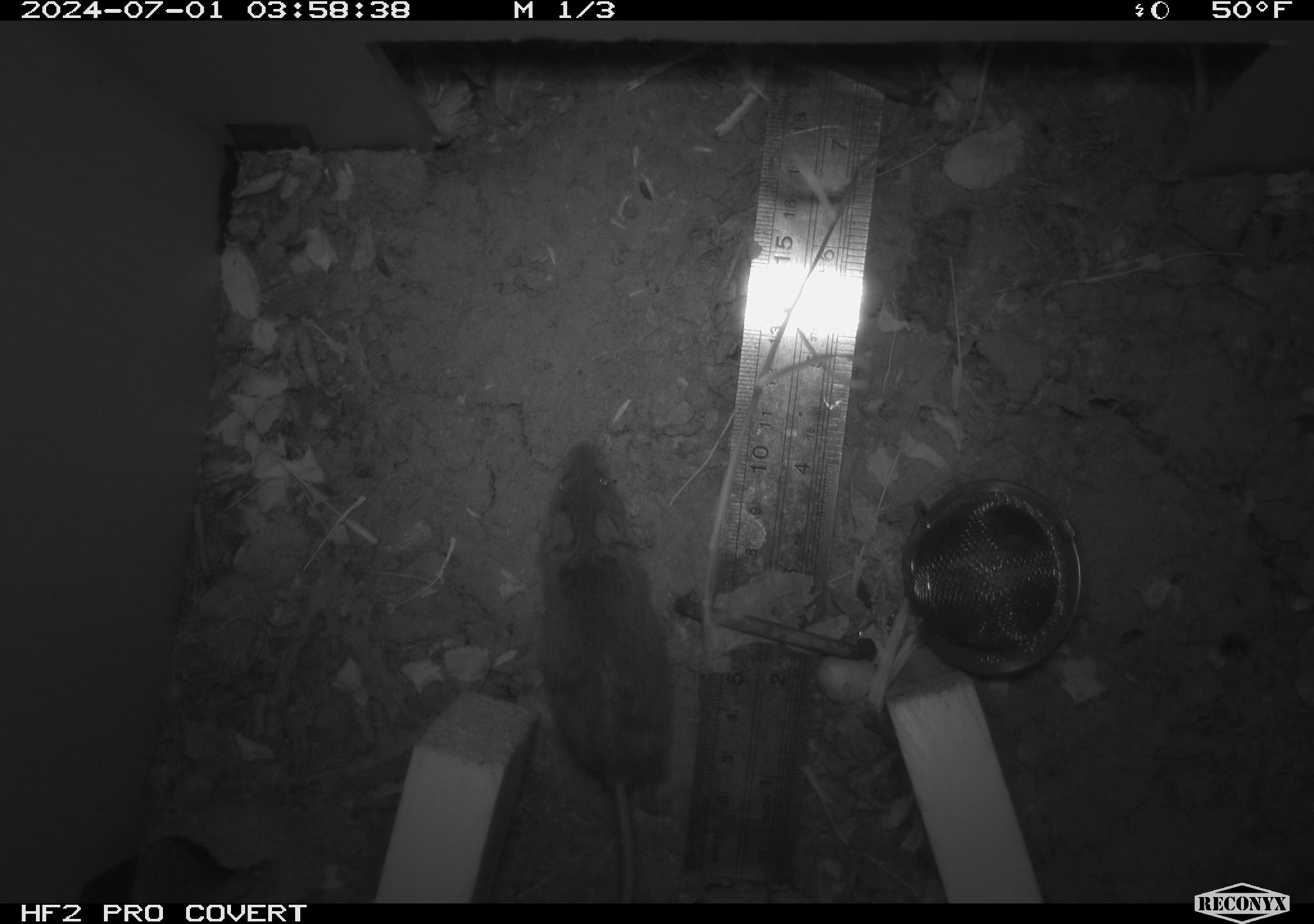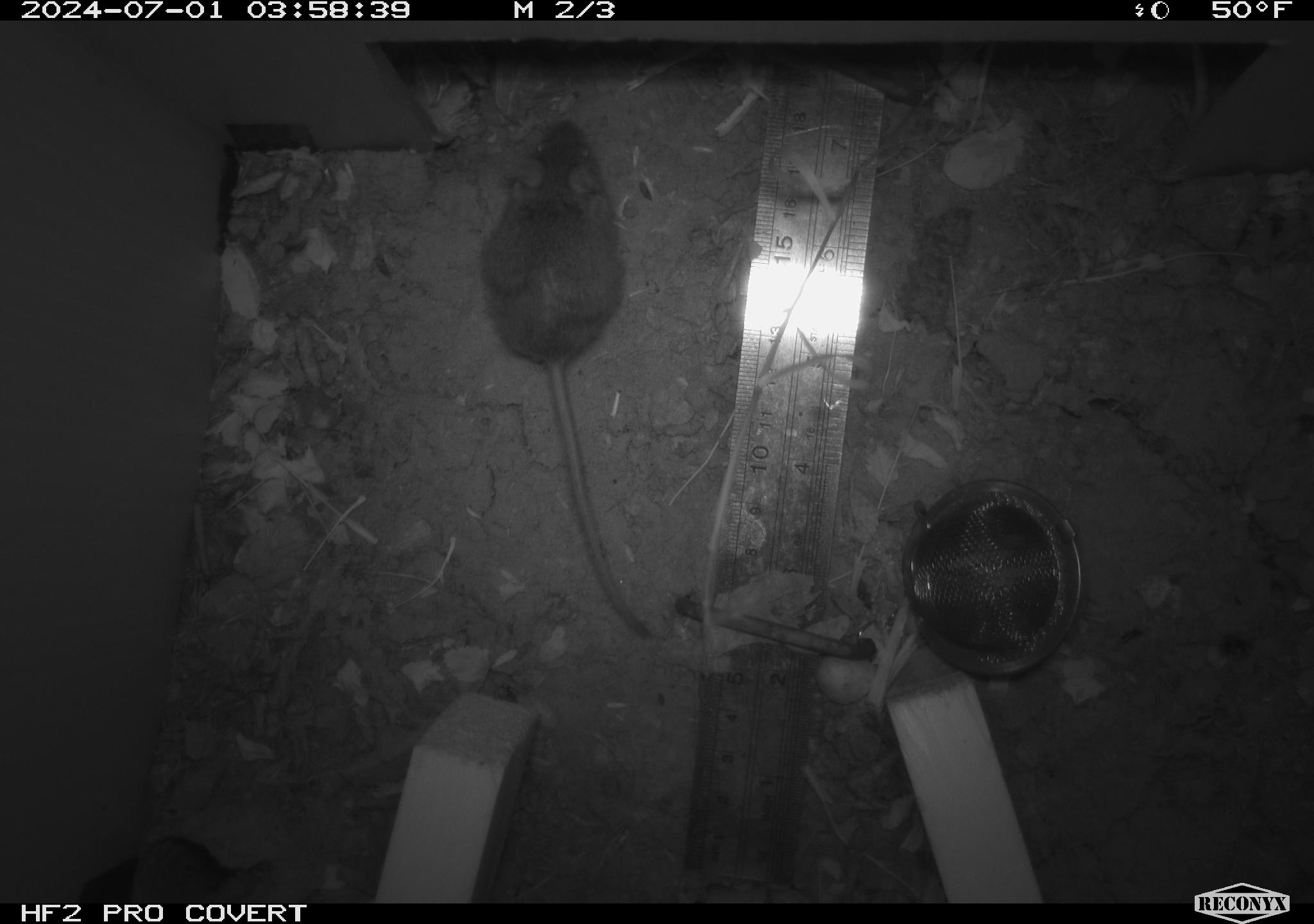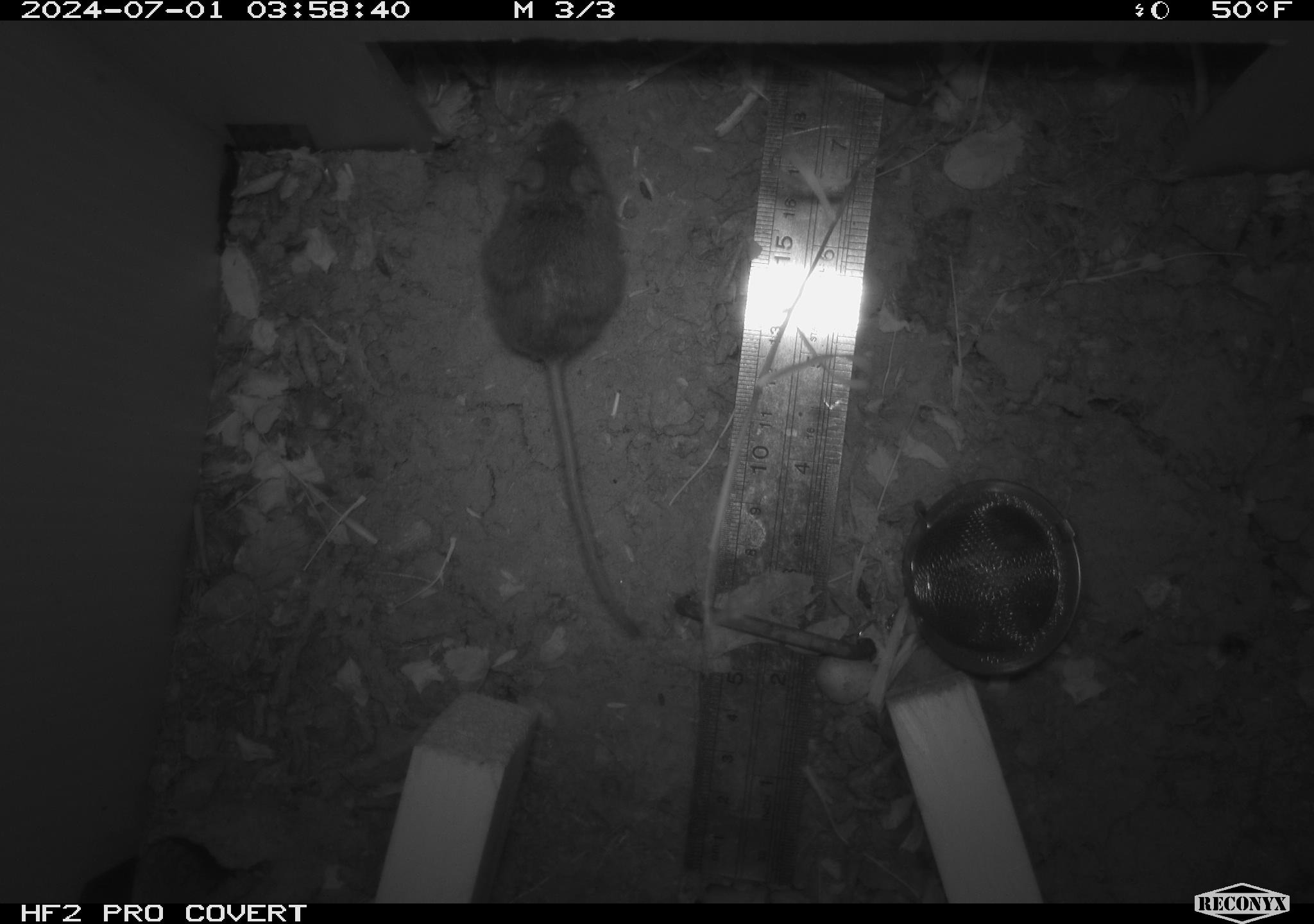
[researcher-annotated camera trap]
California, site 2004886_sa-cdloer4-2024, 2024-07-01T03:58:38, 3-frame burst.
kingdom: Animalia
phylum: Chordata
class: Mammalia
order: Rodentia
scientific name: Rodentia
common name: rodent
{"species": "rodent (Rodentia)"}